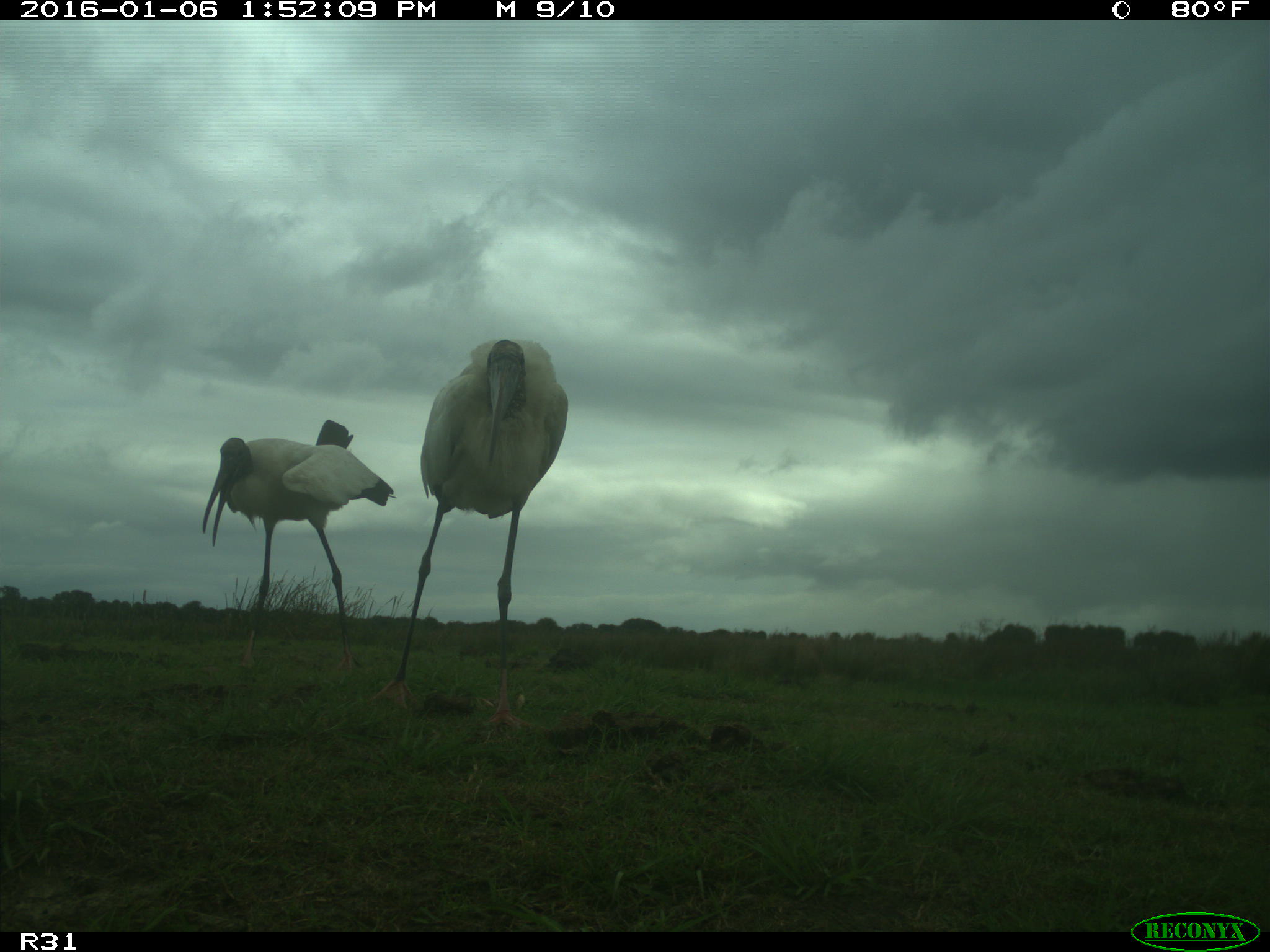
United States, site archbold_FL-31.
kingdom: Animalia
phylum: Chordata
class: Aves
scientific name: Aves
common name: birds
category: unidentified bird